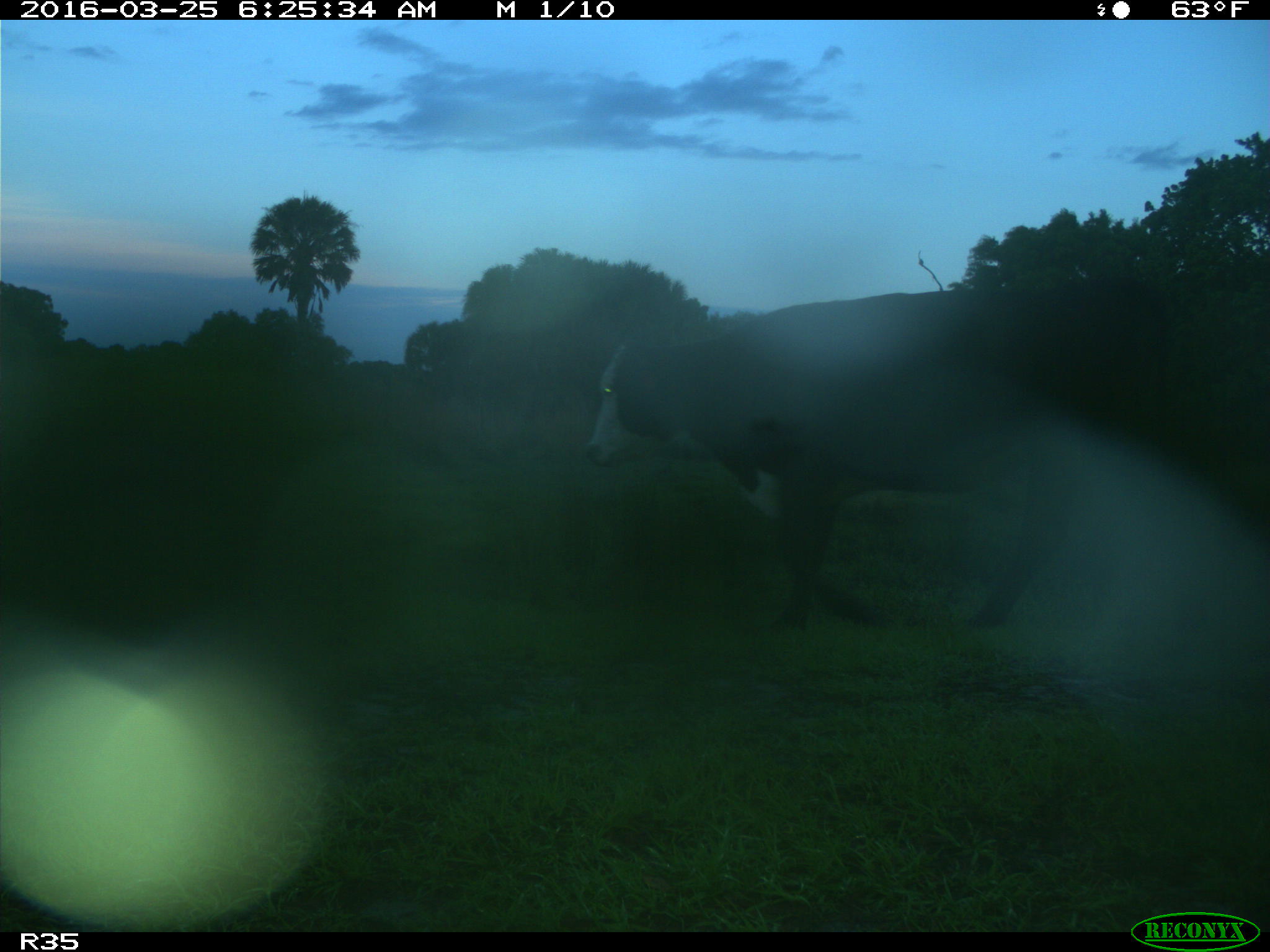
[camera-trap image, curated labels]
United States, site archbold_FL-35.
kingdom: Animalia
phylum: Chordata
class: Mammalia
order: Artiodactyla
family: Bovidae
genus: Bos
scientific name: Bos taurus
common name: domestic cow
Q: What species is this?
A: Bos taurus (domestic cow).